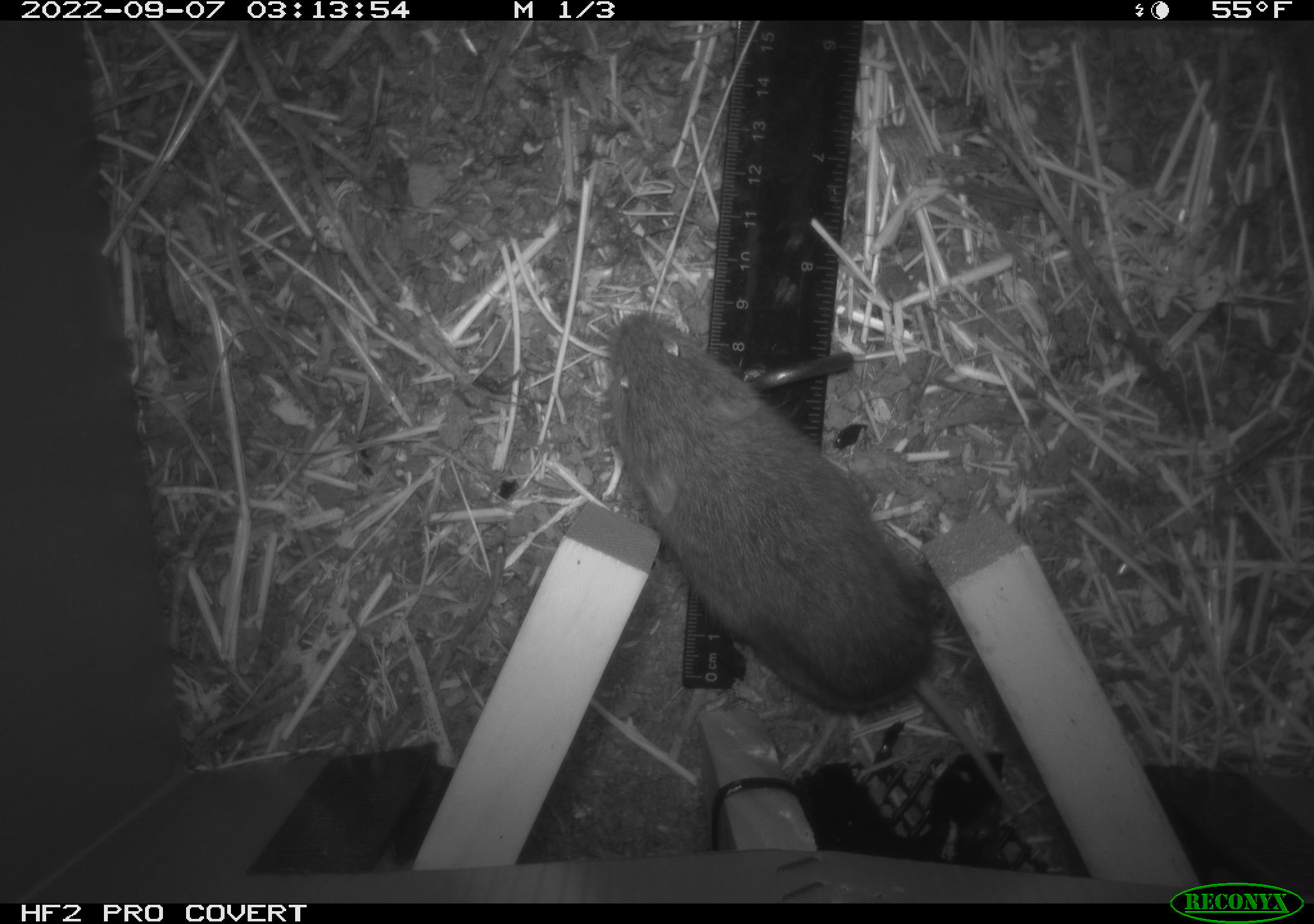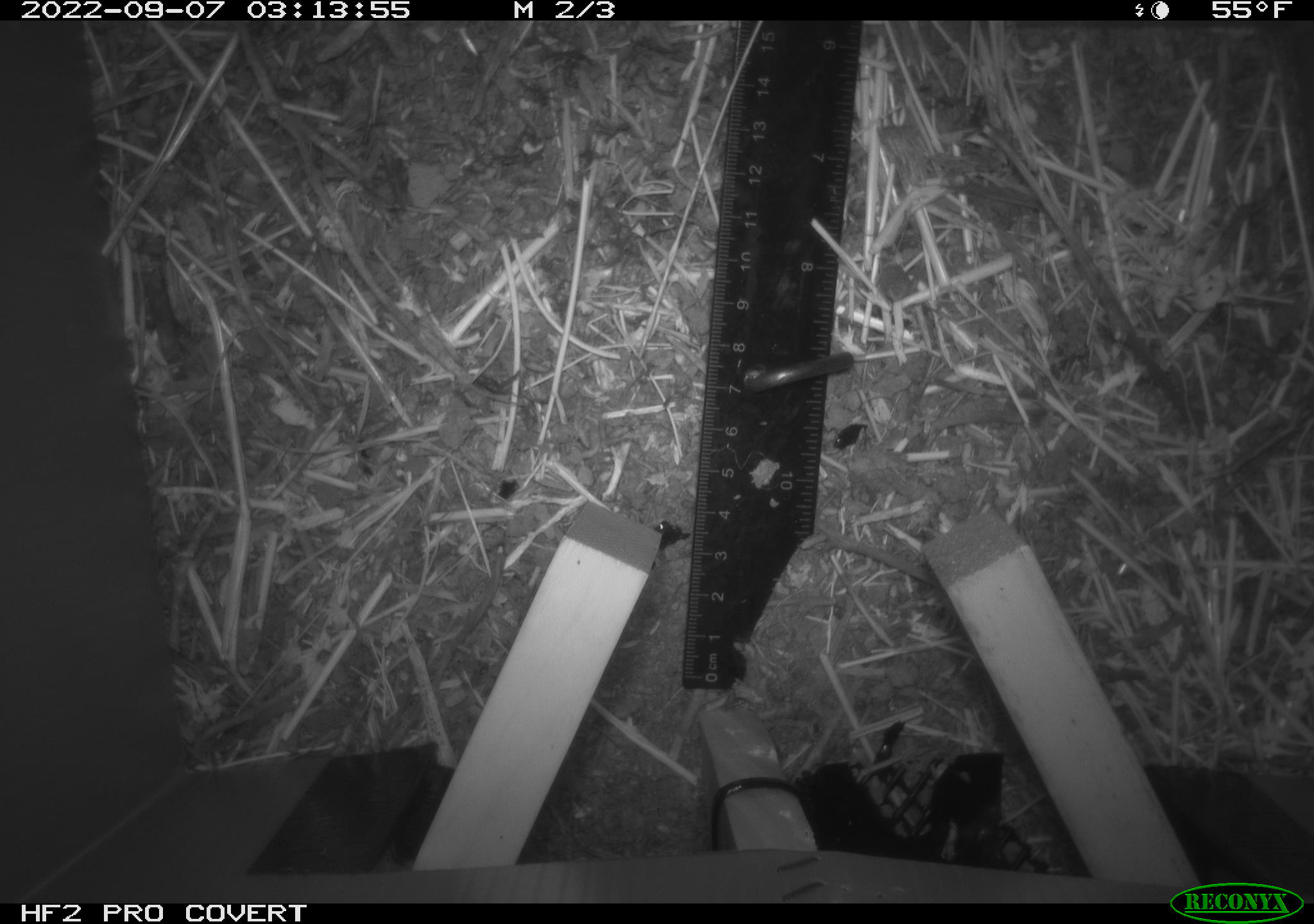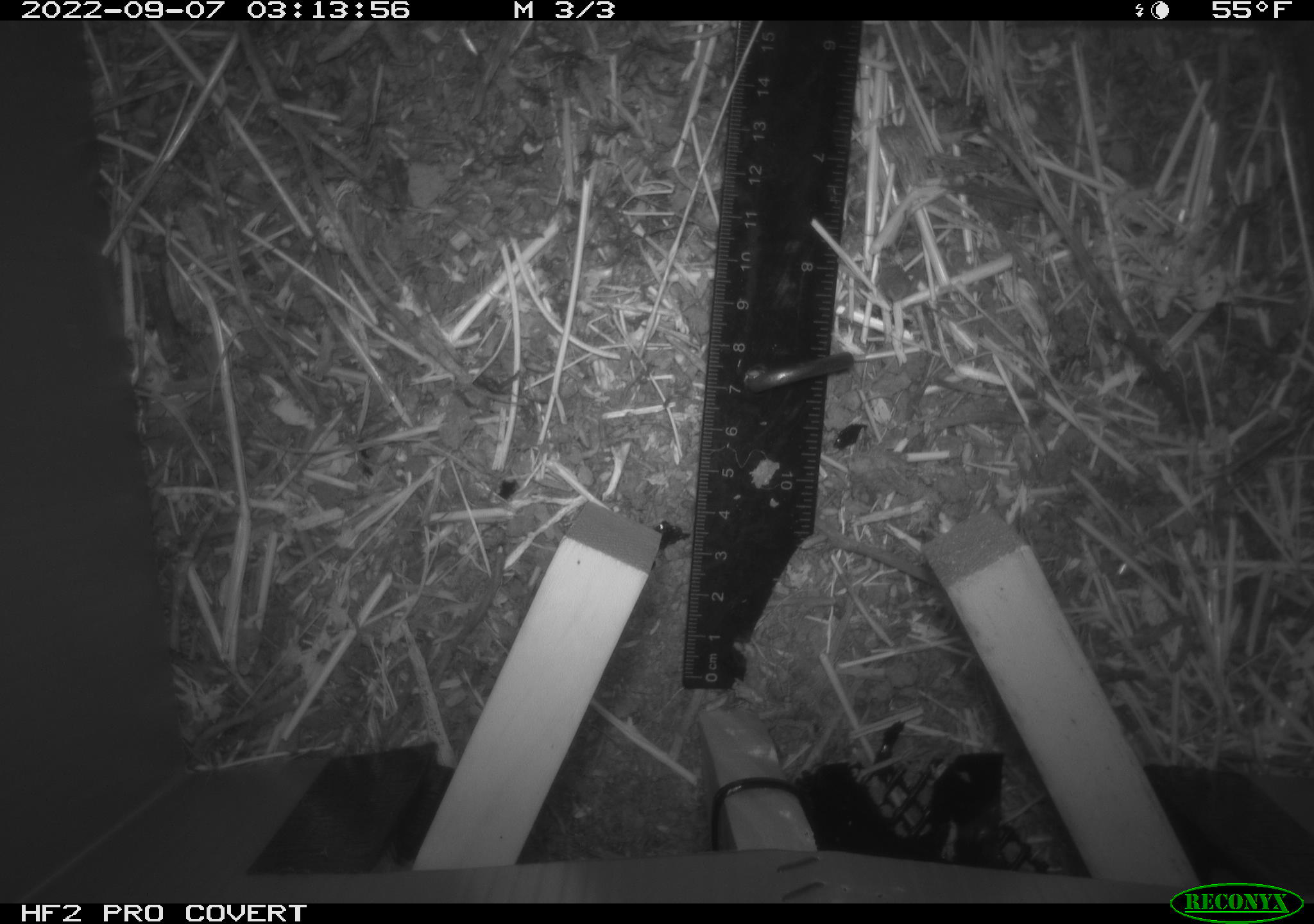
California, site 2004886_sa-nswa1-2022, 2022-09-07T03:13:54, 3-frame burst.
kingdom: Animalia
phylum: Chordata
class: Mammalia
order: Rodentia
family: Cricetidae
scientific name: Cricetidae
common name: hamsters, voles, lemmings, and allies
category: cricetidae family